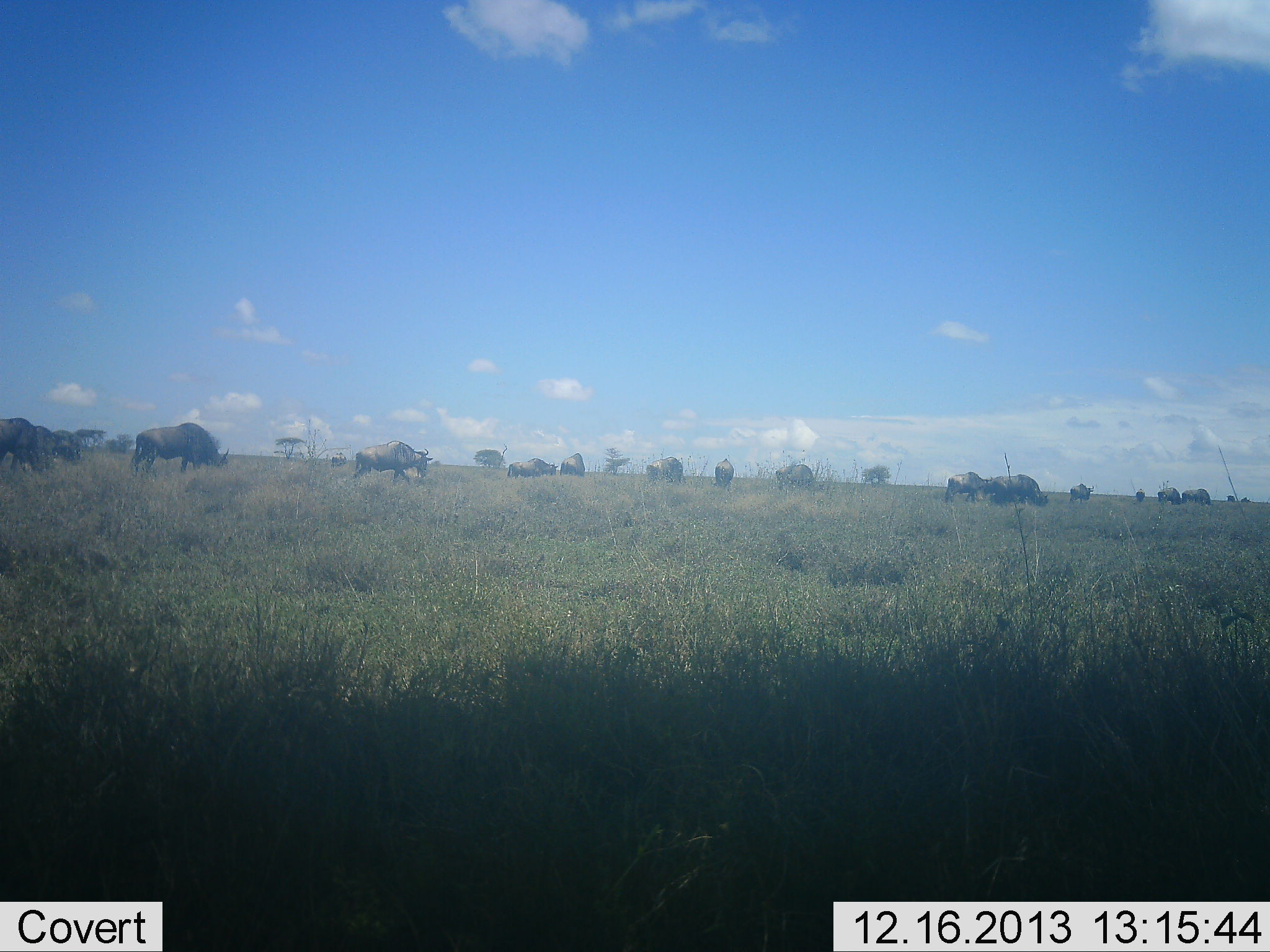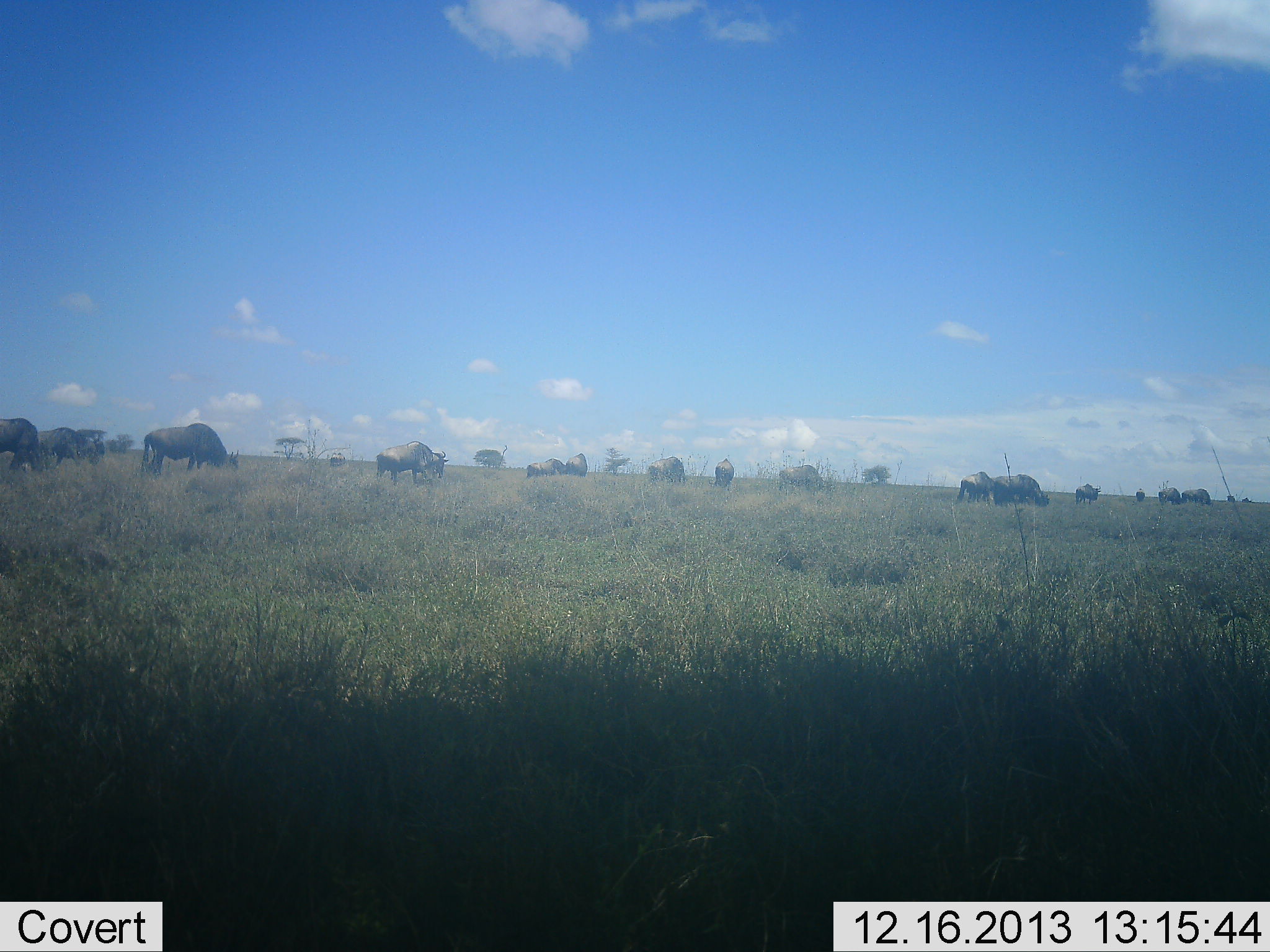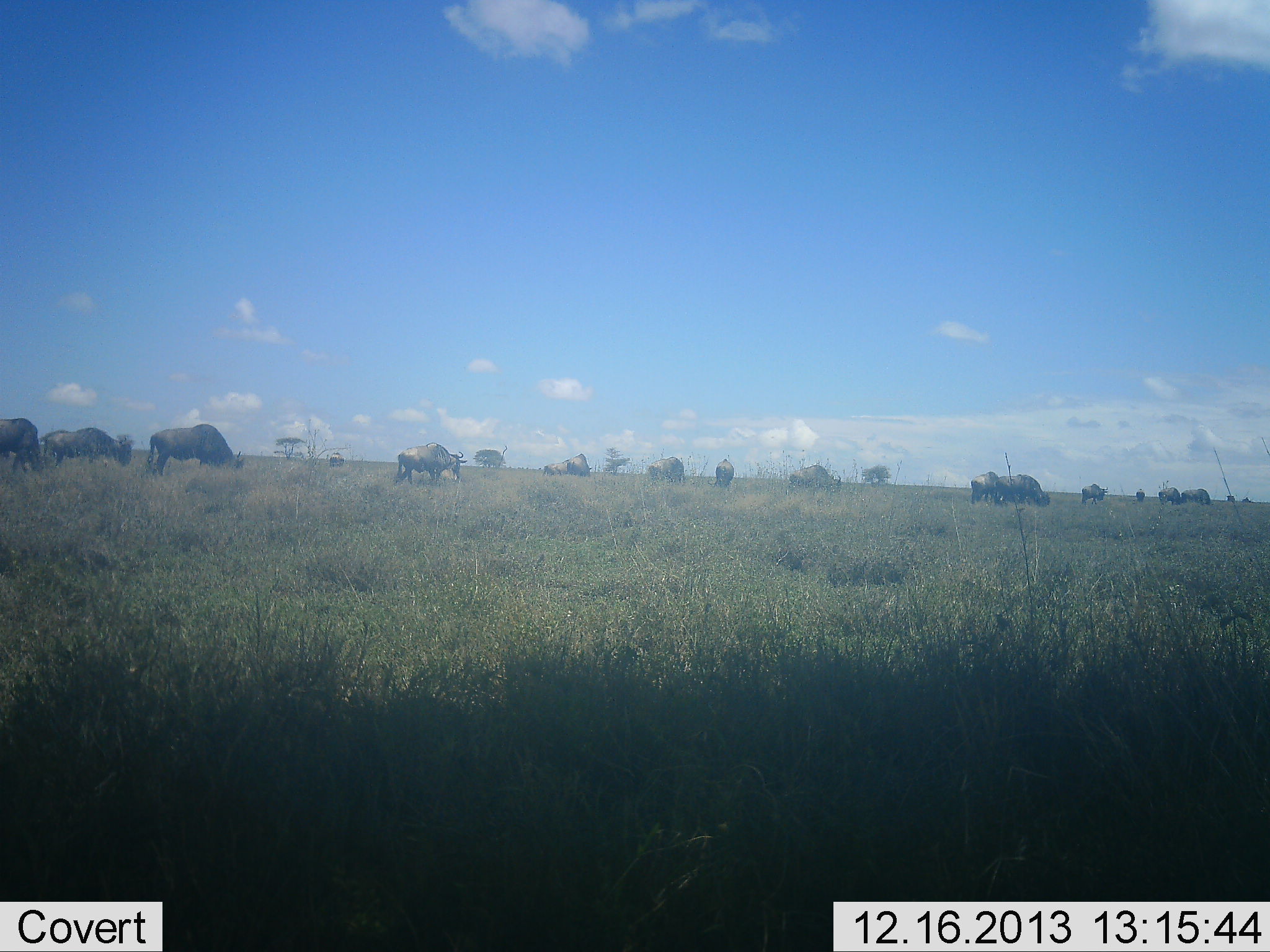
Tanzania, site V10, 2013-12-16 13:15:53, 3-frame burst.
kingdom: Animalia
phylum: Chordata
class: Mammalia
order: Artiodactyla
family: Bovidae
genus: Connochaetes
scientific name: Connochaetes taurinus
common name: blue wildebeest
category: wildebeest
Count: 11-50.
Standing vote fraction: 20%.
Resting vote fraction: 0%.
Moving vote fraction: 80%.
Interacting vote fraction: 0%.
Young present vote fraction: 0%.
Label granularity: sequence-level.